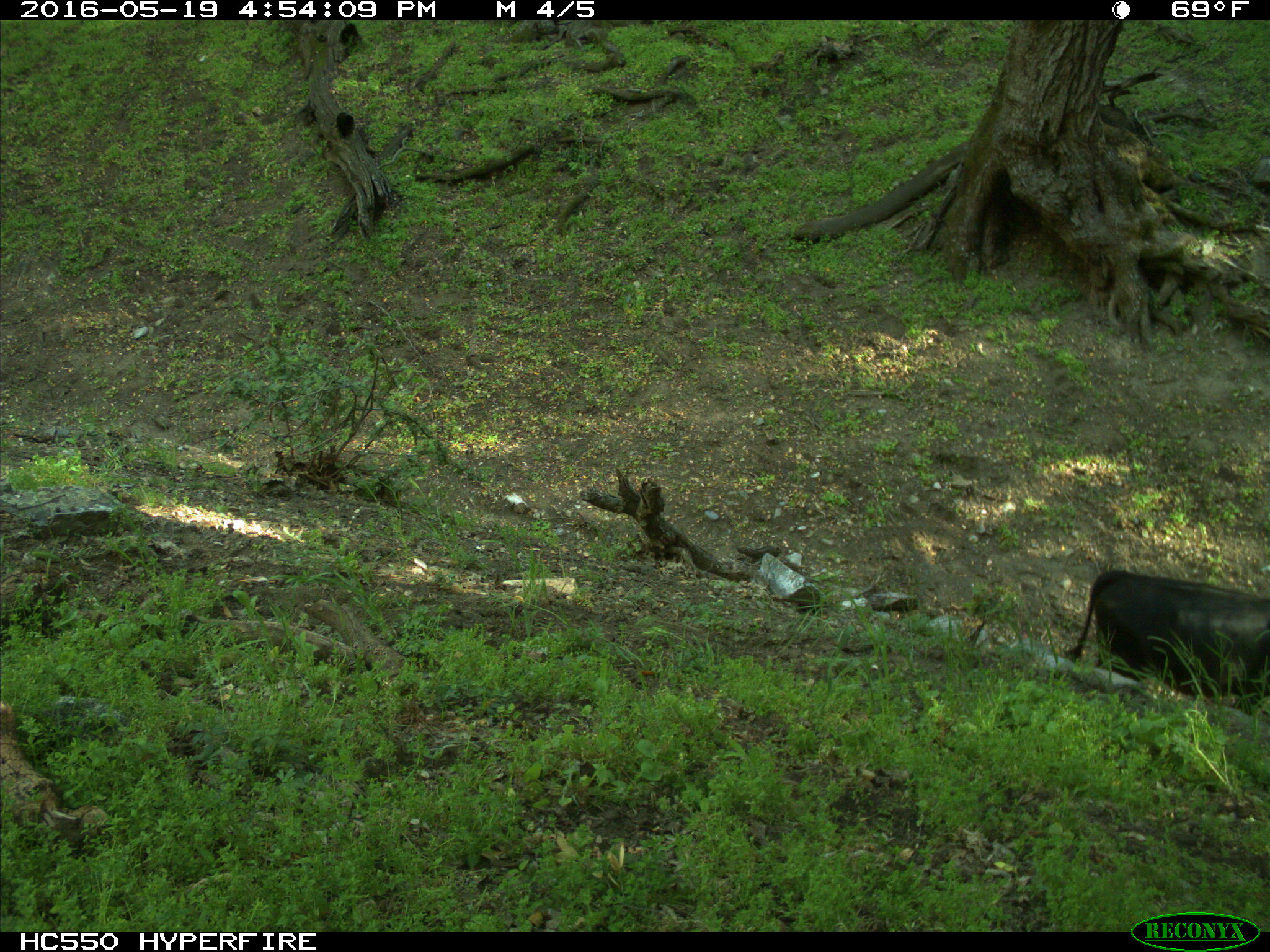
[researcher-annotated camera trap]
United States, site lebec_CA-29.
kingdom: Animalia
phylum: Chordata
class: Mammalia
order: Artiodactyla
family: Bovidae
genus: Bos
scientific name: Bos taurus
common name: domestic cow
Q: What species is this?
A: Bos taurus (domestic cow).